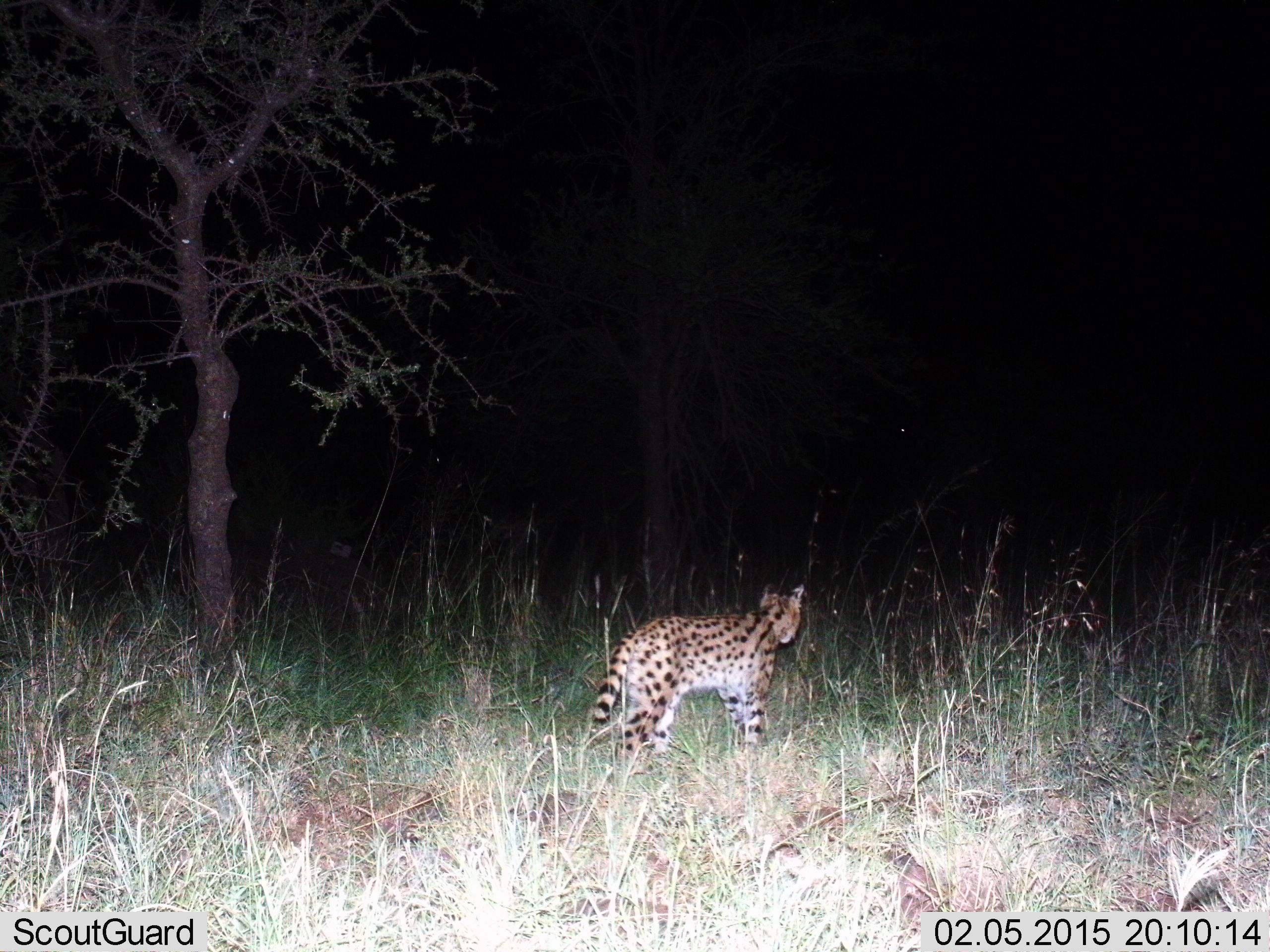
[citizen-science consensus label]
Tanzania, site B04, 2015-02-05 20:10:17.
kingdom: Animalia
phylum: Chordata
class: Mammalia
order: Carnivora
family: Felidae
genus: Leptailurus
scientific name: Leptailurus serval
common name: serval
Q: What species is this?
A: Serval (Leptailurus serval).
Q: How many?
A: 1.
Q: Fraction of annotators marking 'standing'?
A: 90%.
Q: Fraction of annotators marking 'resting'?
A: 0%.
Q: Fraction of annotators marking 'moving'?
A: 10%.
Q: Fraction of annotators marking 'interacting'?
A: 0%.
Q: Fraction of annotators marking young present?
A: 0%.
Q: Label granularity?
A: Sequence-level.